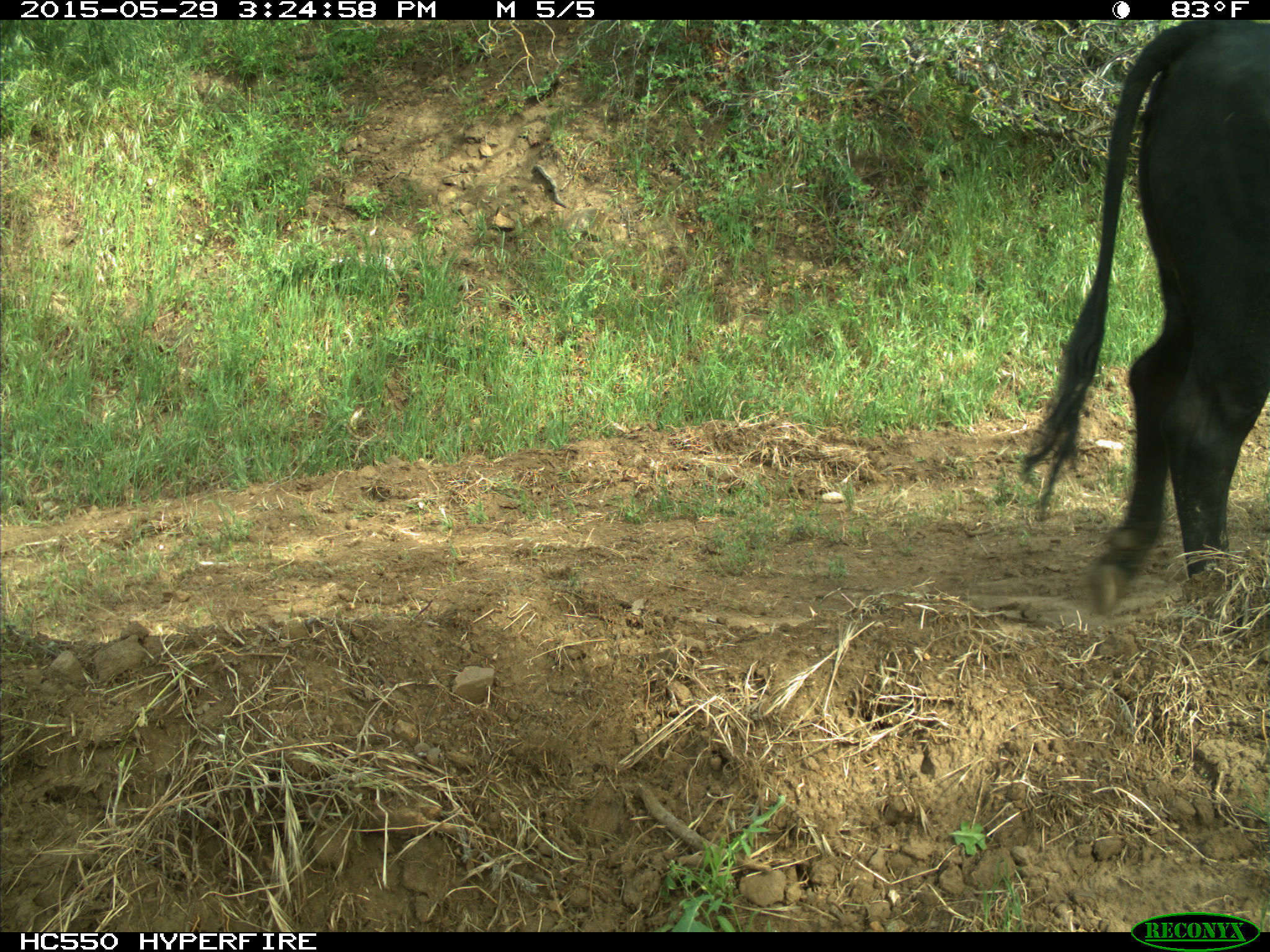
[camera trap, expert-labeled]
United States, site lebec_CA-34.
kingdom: Animalia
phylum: Chordata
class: Mammalia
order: Artiodactyla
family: Bovidae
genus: Bos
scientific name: Bos taurus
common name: domestic cow